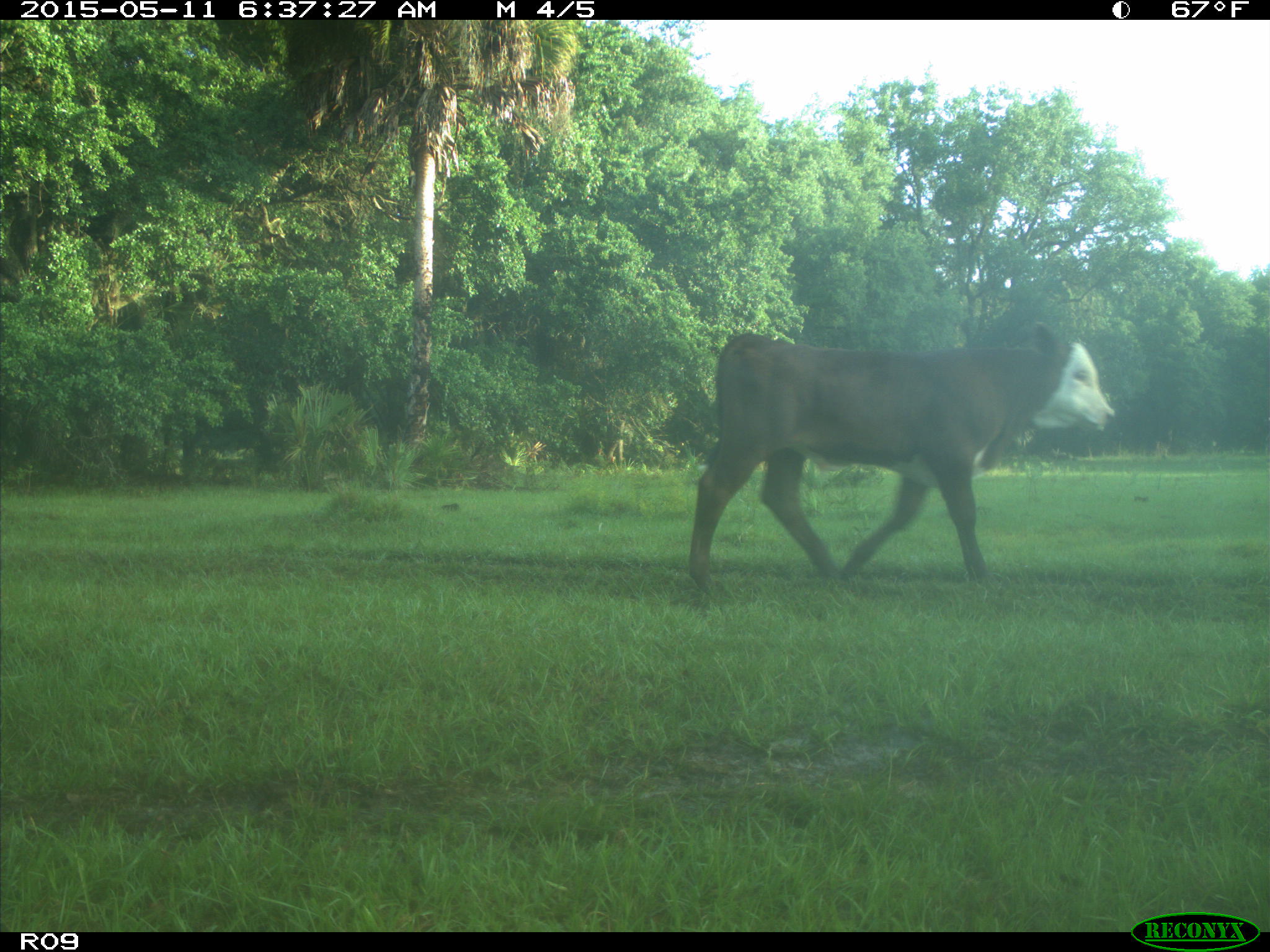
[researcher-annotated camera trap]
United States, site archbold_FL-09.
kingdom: Animalia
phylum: Chordata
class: Mammalia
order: Artiodactyla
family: Bovidae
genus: Bos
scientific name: Bos taurus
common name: domestic cow